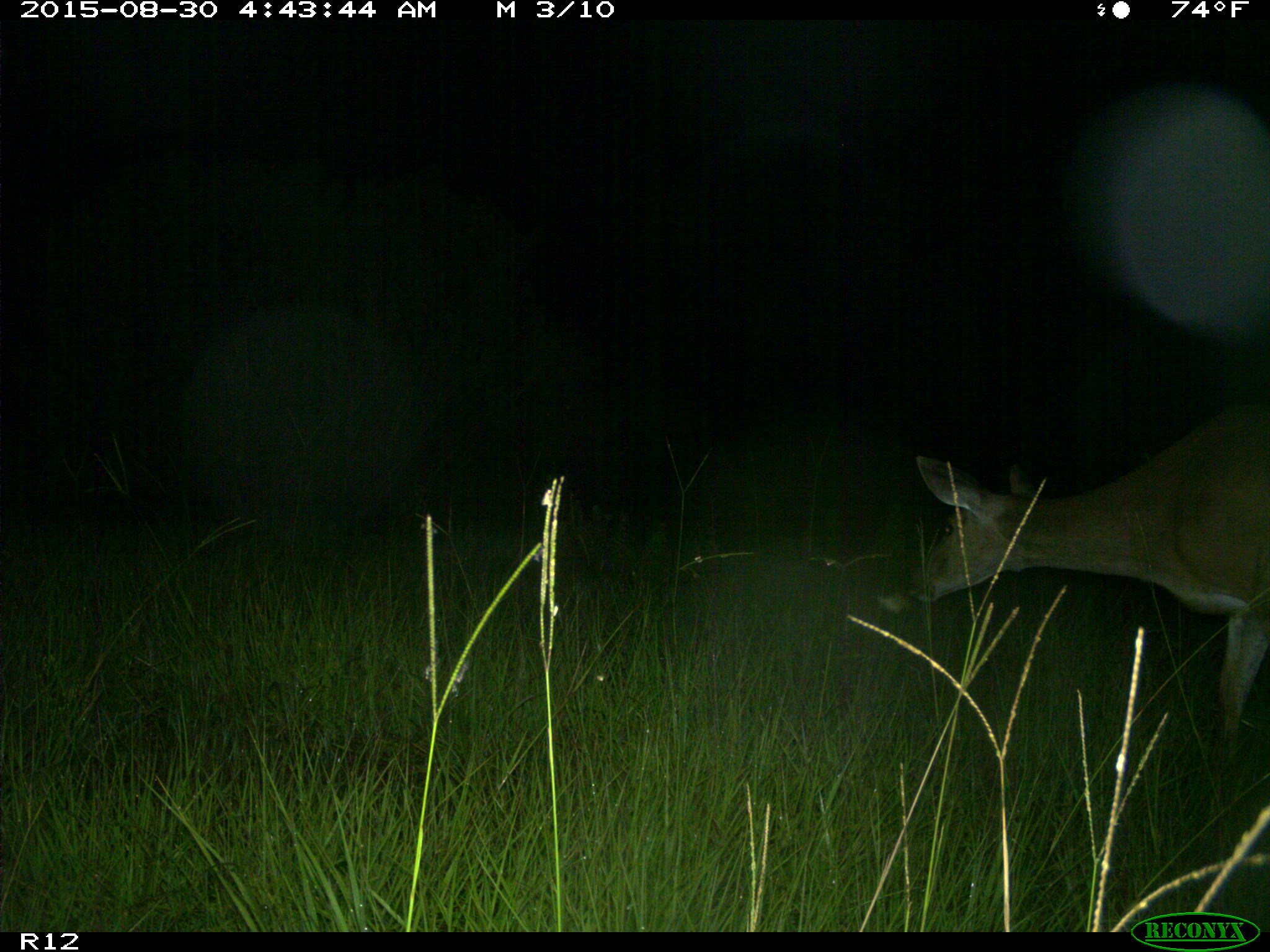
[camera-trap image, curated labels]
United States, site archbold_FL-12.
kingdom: Animalia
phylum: Chordata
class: Mammalia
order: Artiodactyla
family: Cervidae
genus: Odocoileus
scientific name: Odocoileus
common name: deer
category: unidentified deer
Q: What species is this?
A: Unidentified deer (deer) (Odocoileus).